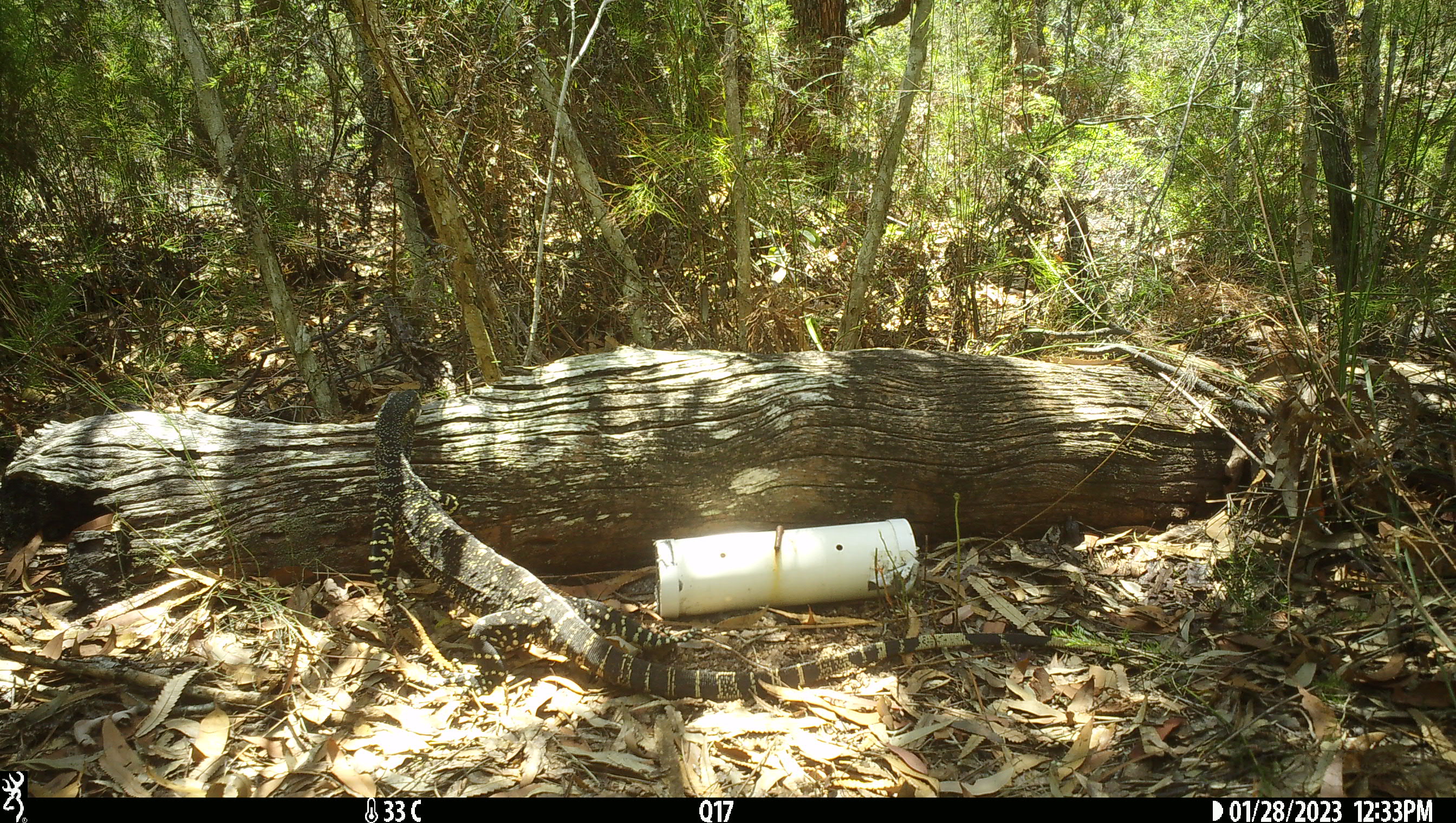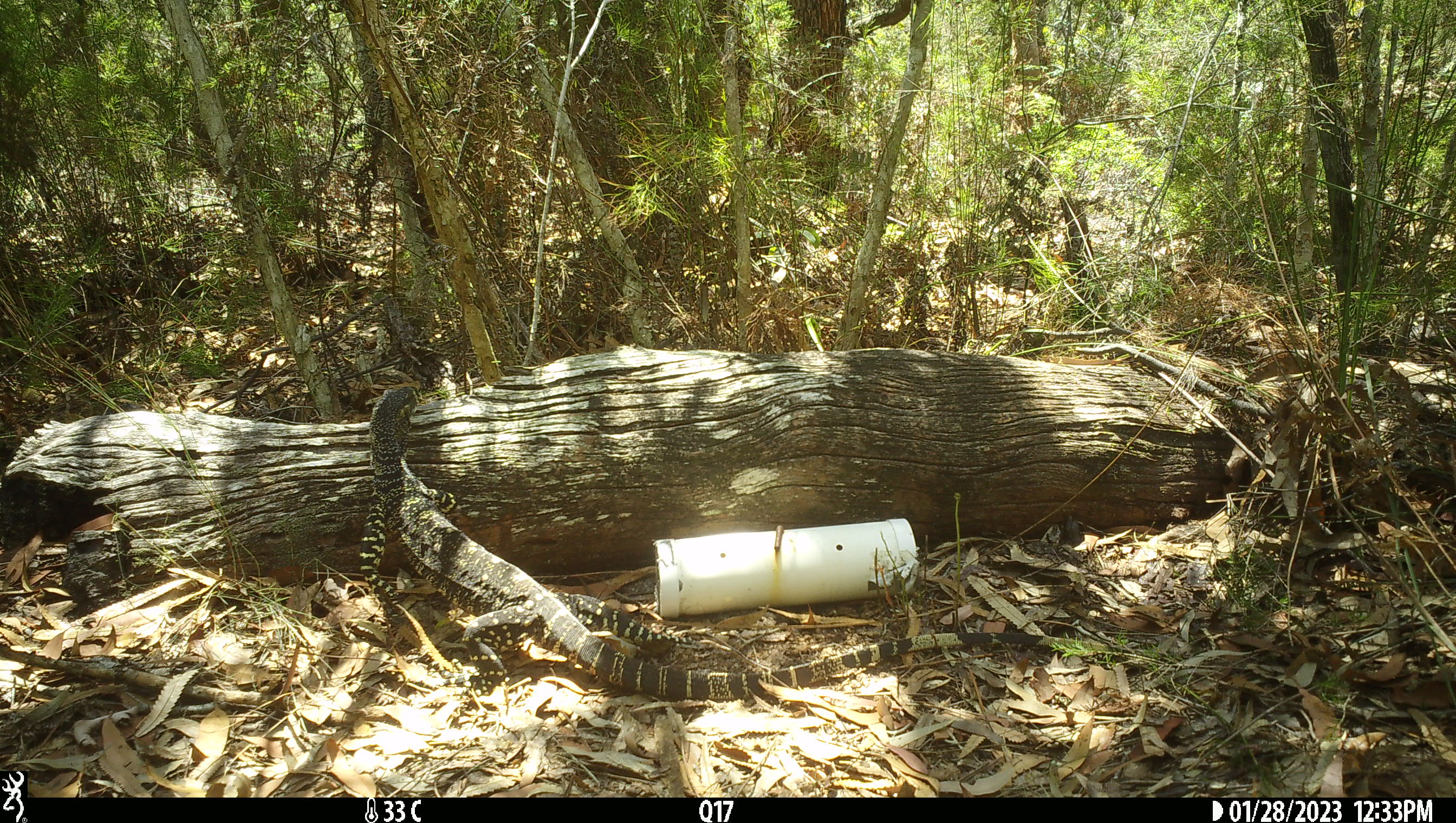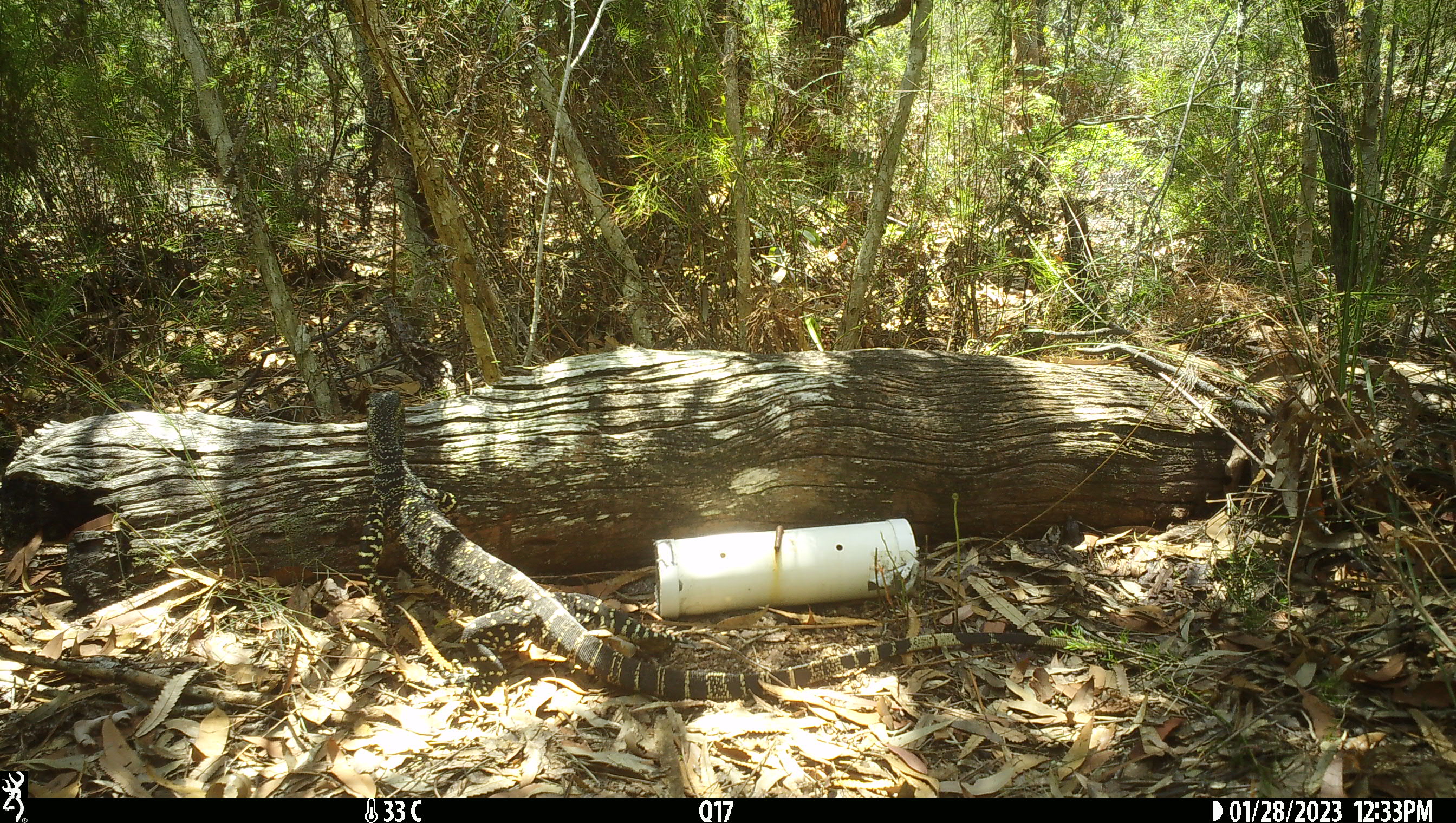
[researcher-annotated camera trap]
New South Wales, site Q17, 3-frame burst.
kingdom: Animalia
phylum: Chordata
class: Reptilia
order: Squamata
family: Varanidae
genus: Varanus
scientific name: Varanus varius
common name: lace monitor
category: goanna